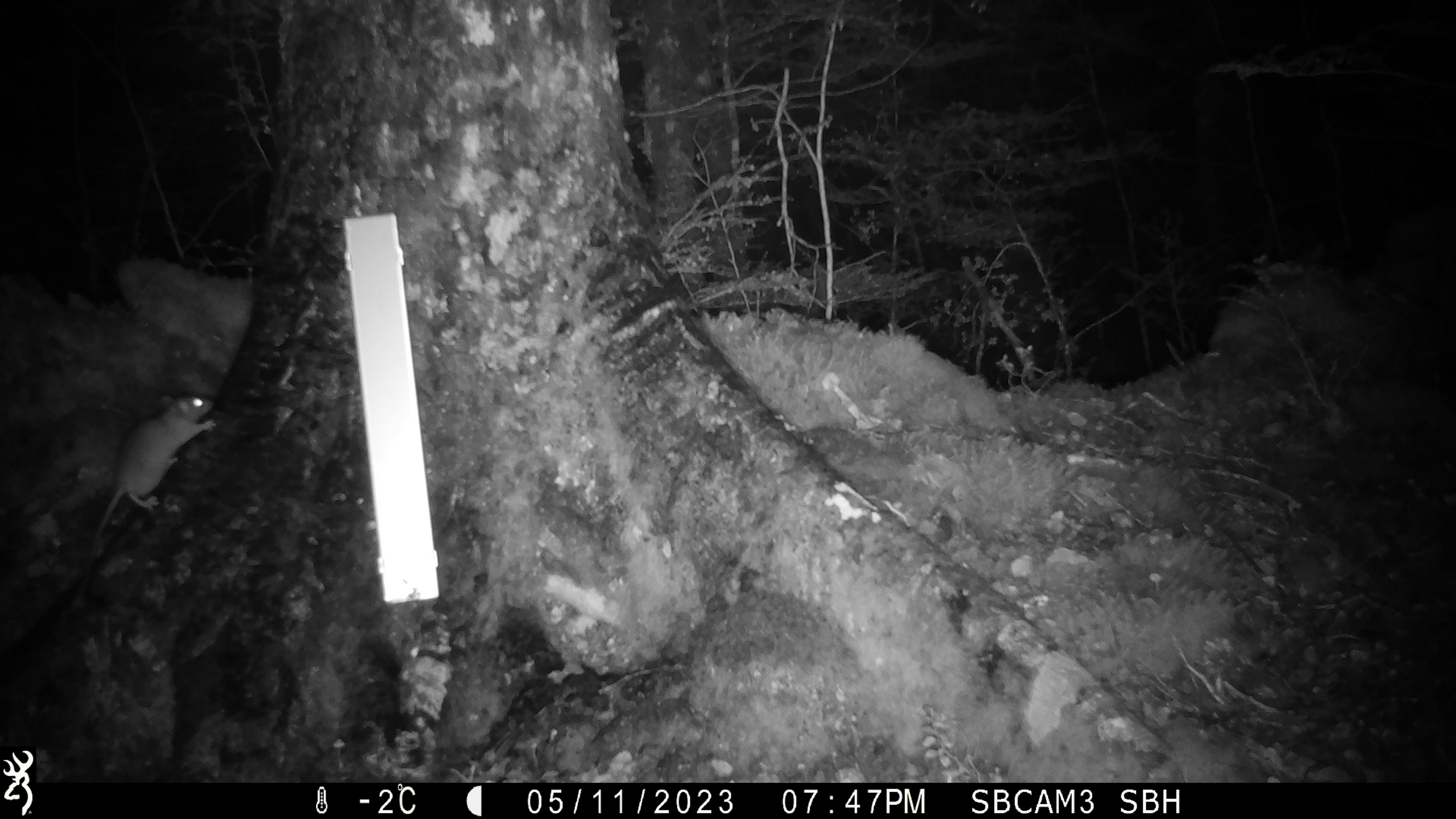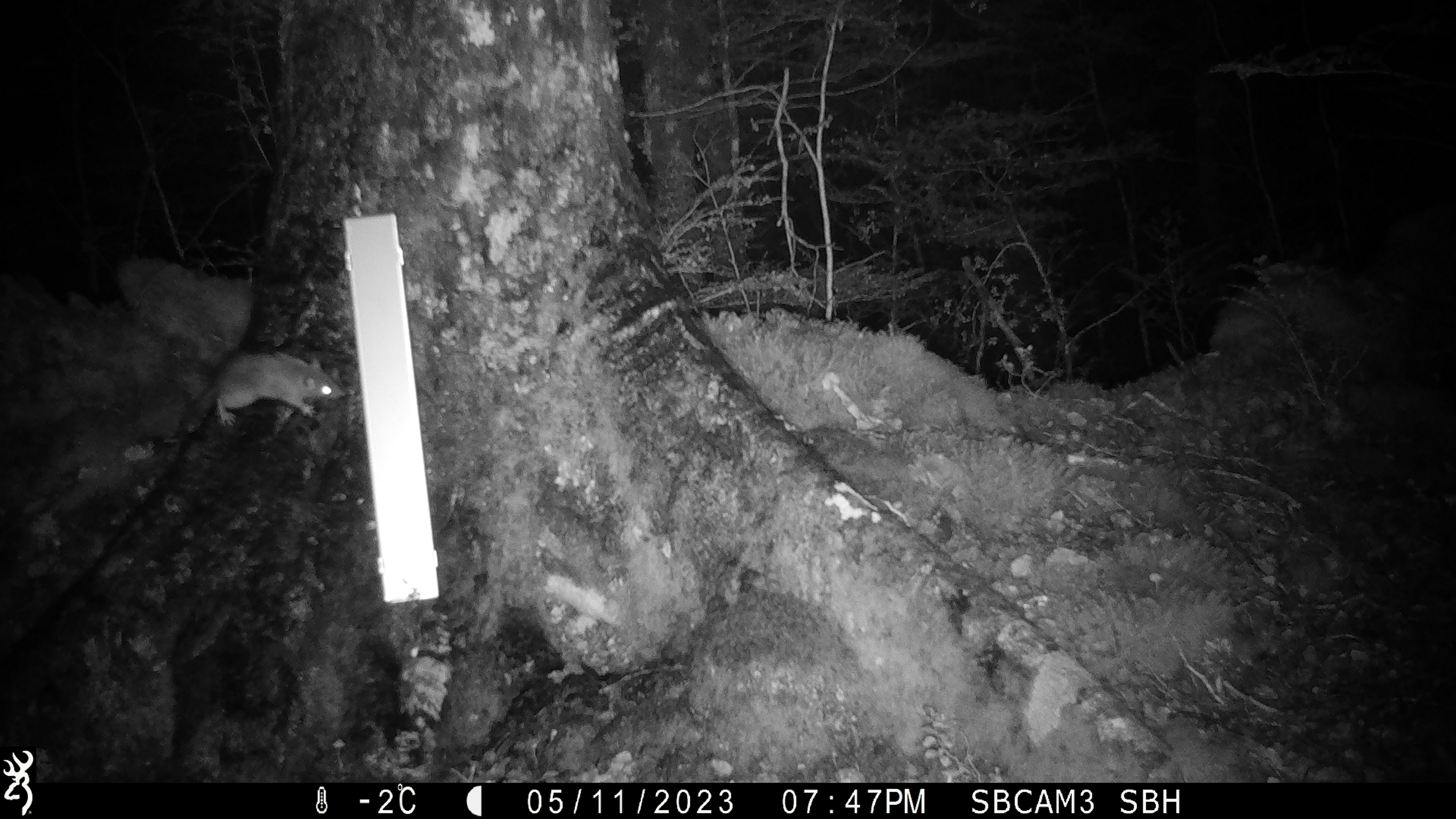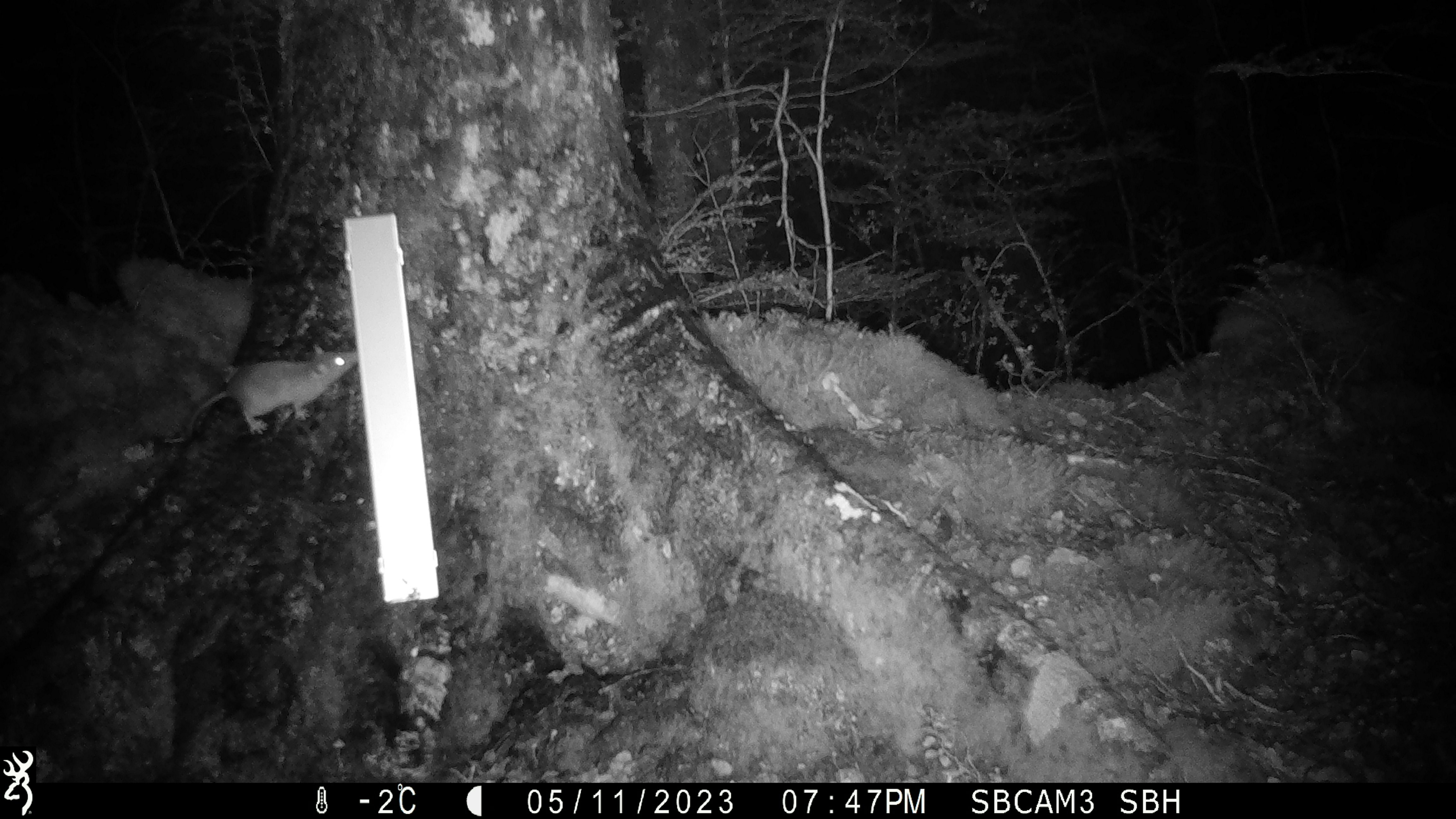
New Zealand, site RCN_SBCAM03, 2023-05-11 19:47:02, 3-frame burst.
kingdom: Animalia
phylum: Chordata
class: Mammalia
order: Rodentia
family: Muridae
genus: Rattus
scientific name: Rattus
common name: rat